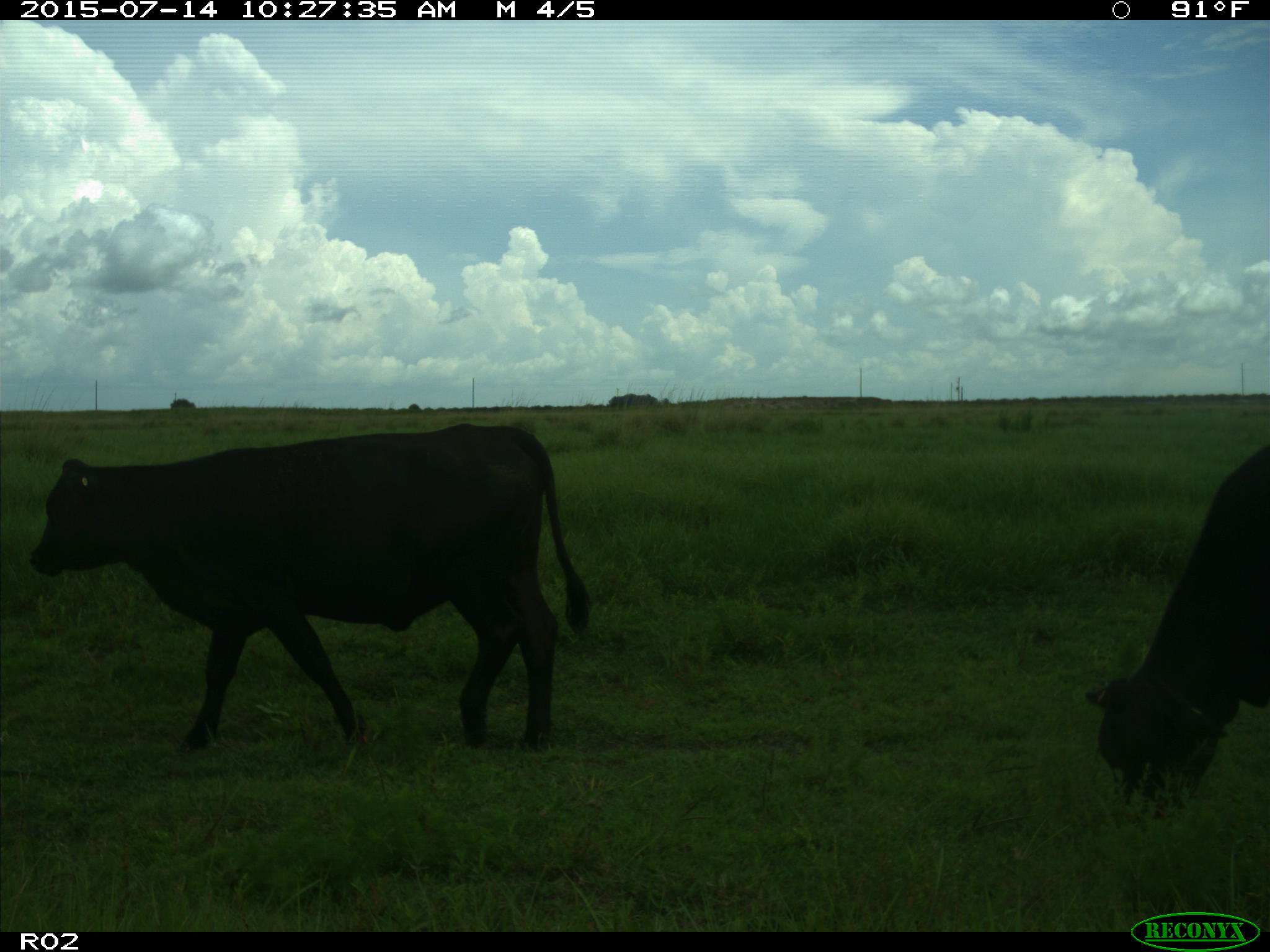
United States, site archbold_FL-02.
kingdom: Animalia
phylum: Chordata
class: Mammalia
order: Artiodactyla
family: Bovidae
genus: Bos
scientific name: Bos taurus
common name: domestic cow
Bos taurus (domestic cow).